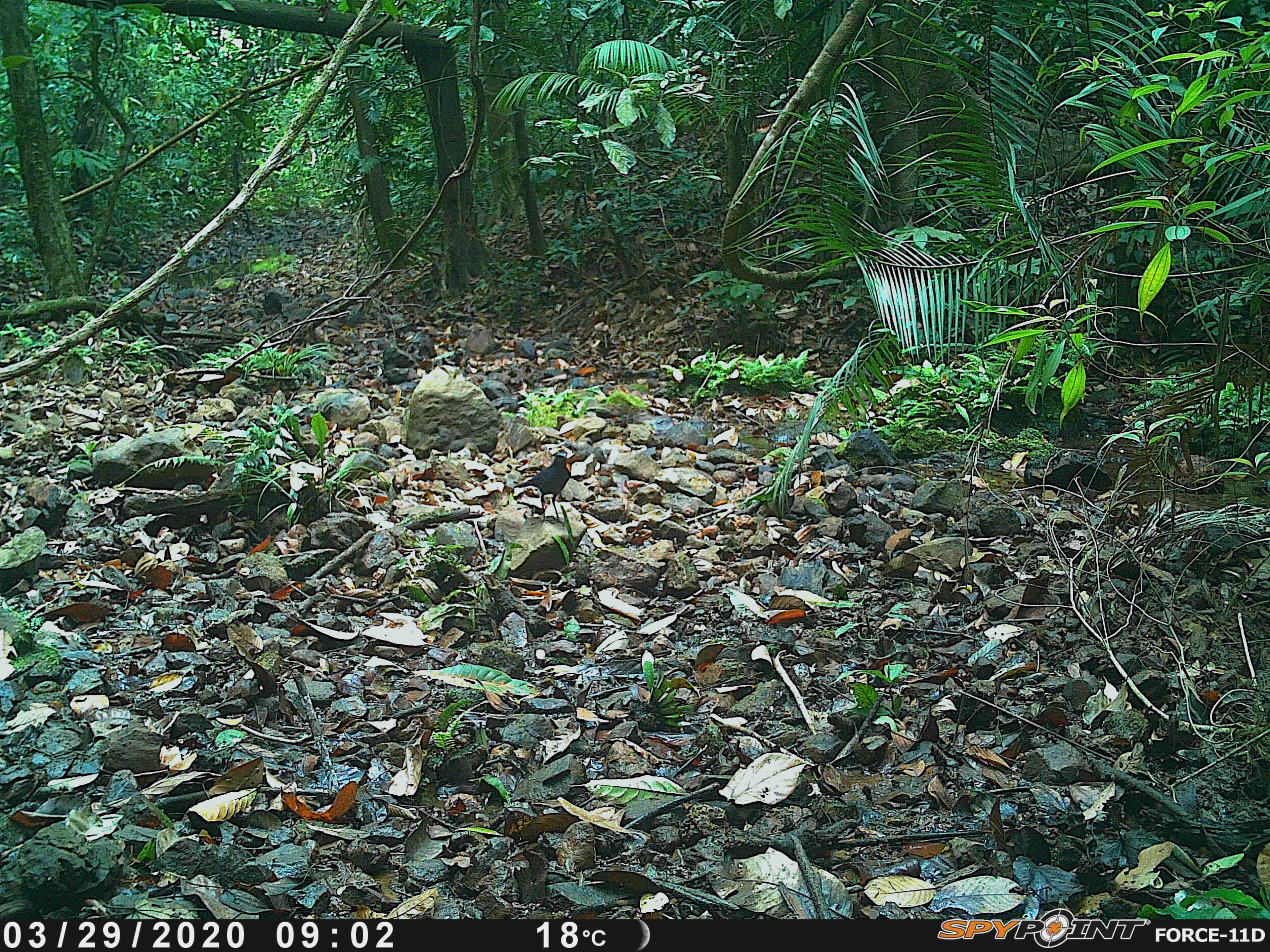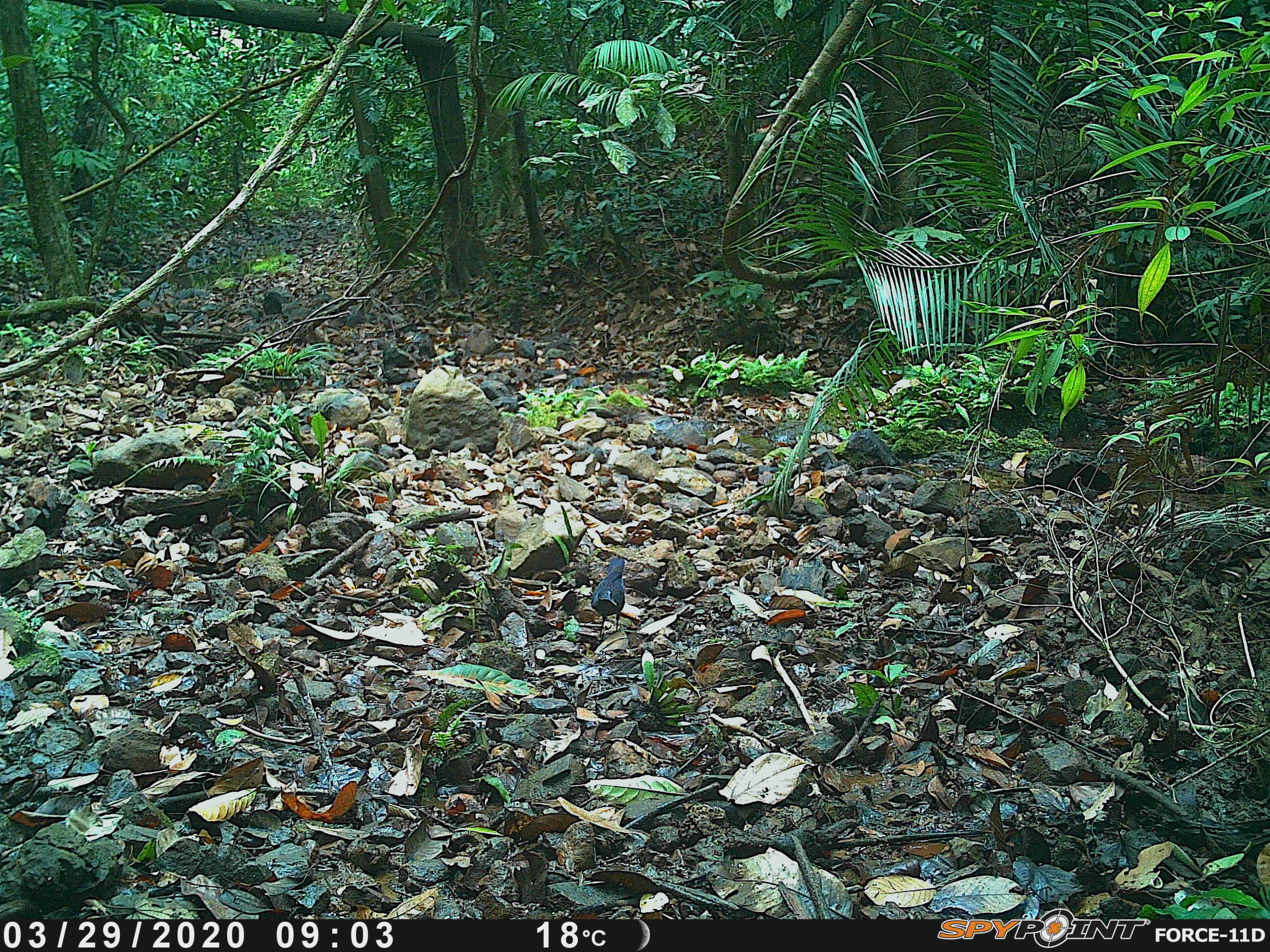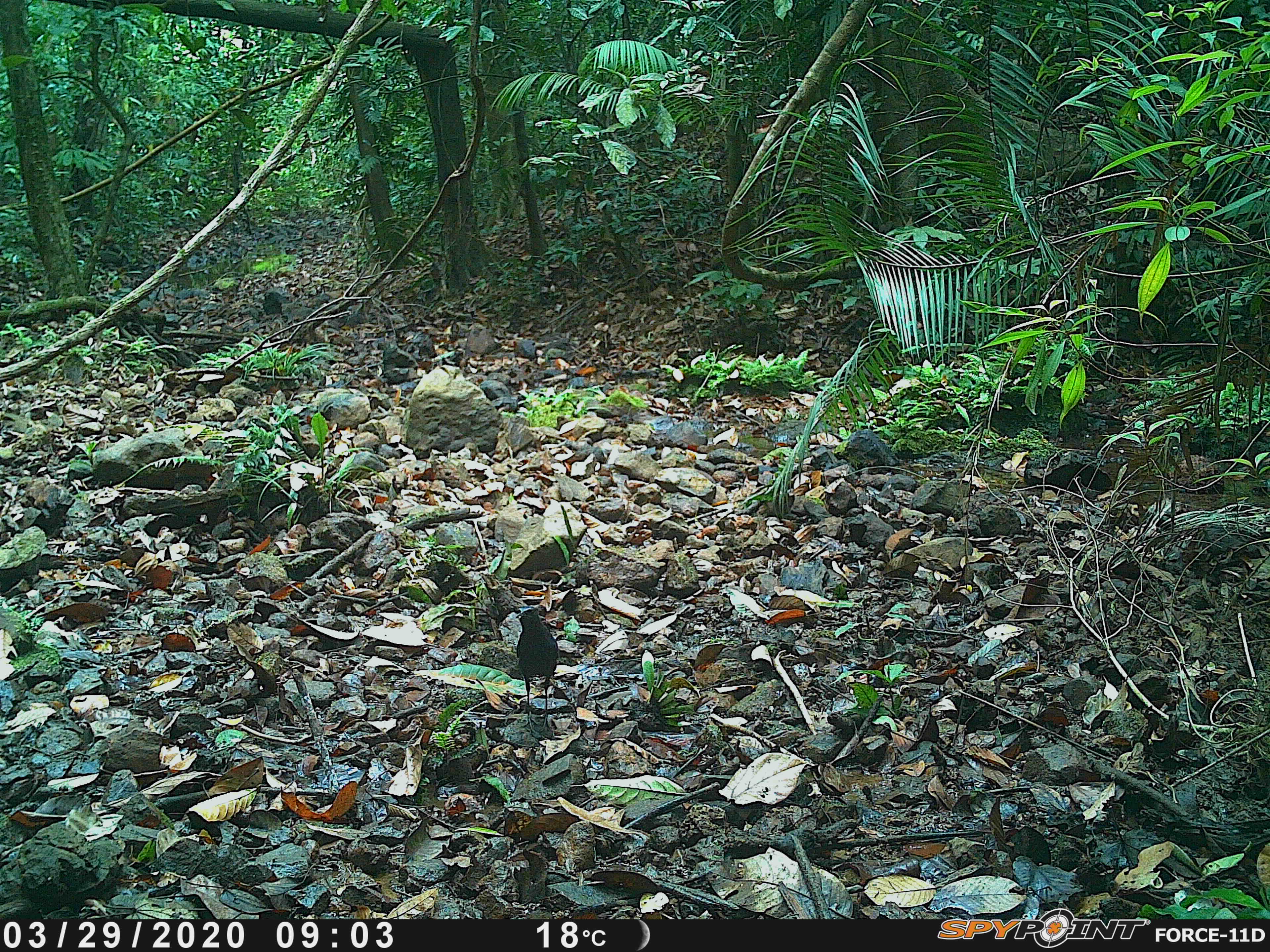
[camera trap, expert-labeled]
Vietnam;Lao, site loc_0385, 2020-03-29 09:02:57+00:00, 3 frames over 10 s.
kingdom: Animalia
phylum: Chordata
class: Aves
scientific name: Aves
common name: bird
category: unidentified bird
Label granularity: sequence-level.